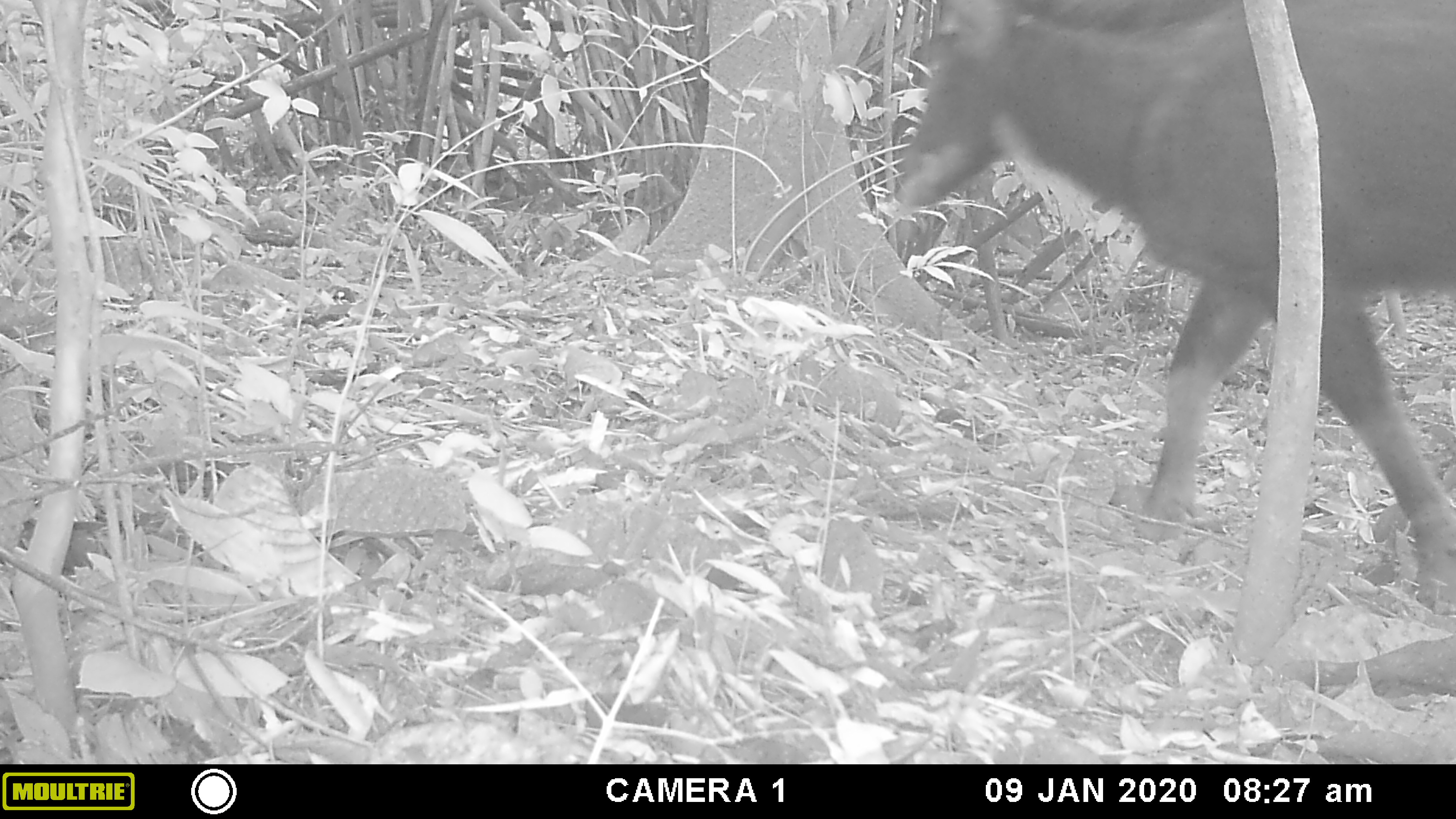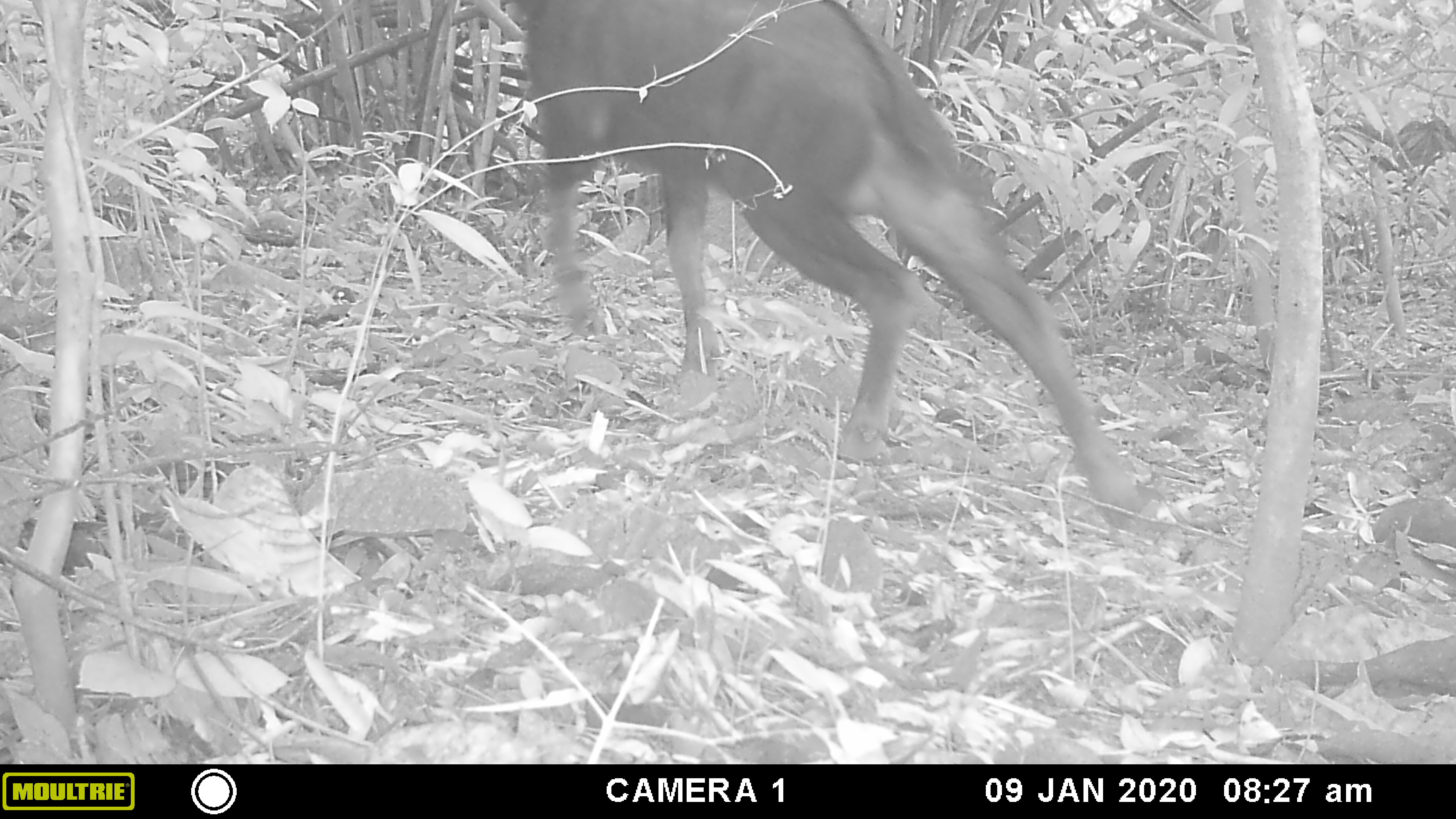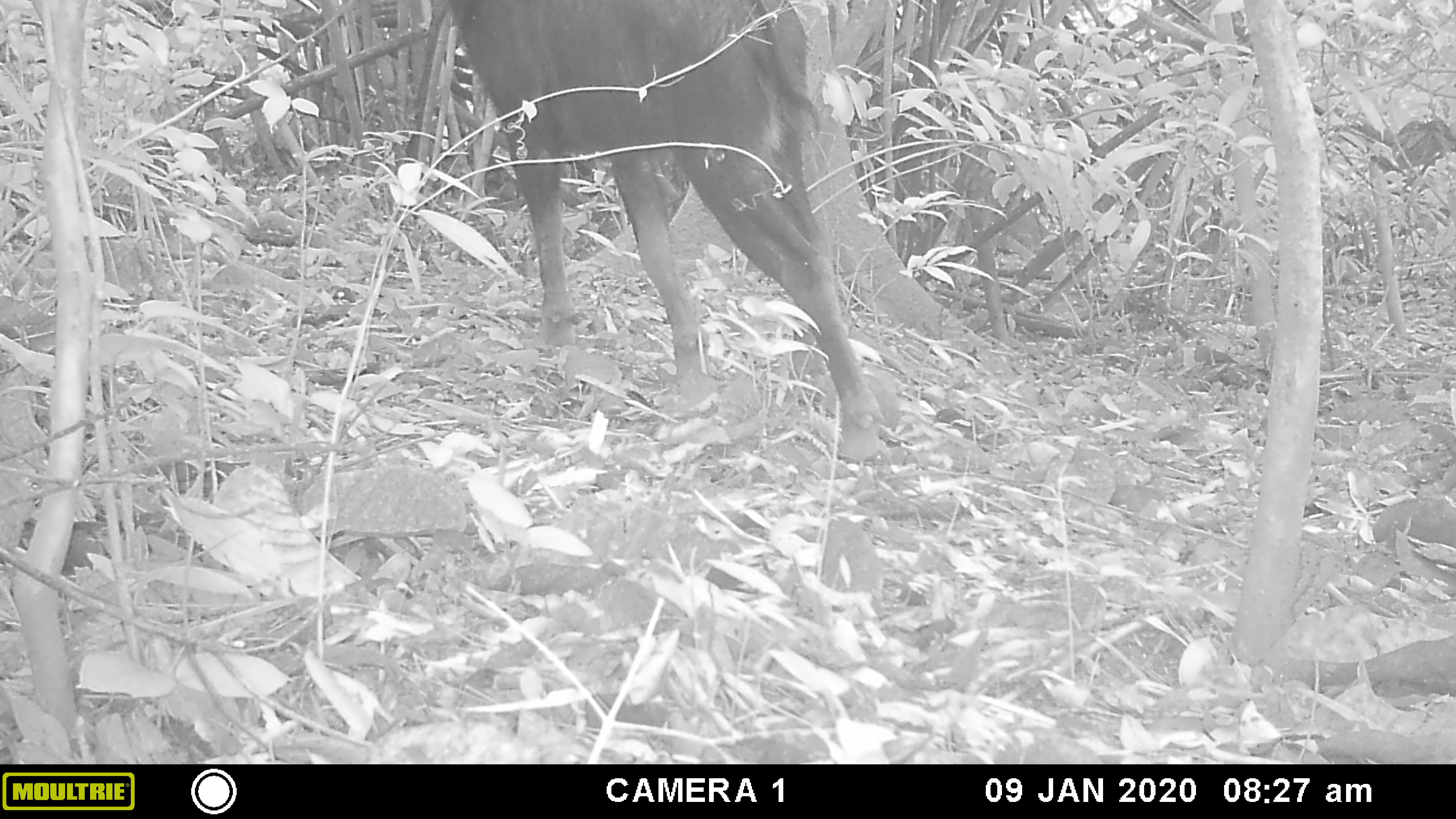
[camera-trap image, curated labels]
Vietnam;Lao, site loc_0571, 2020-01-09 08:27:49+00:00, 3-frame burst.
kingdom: Animalia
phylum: Chordata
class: Mammalia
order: Artiodactyla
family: Bovidae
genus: Capricornis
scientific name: Capricornis sumatraensis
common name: chinese serow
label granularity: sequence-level